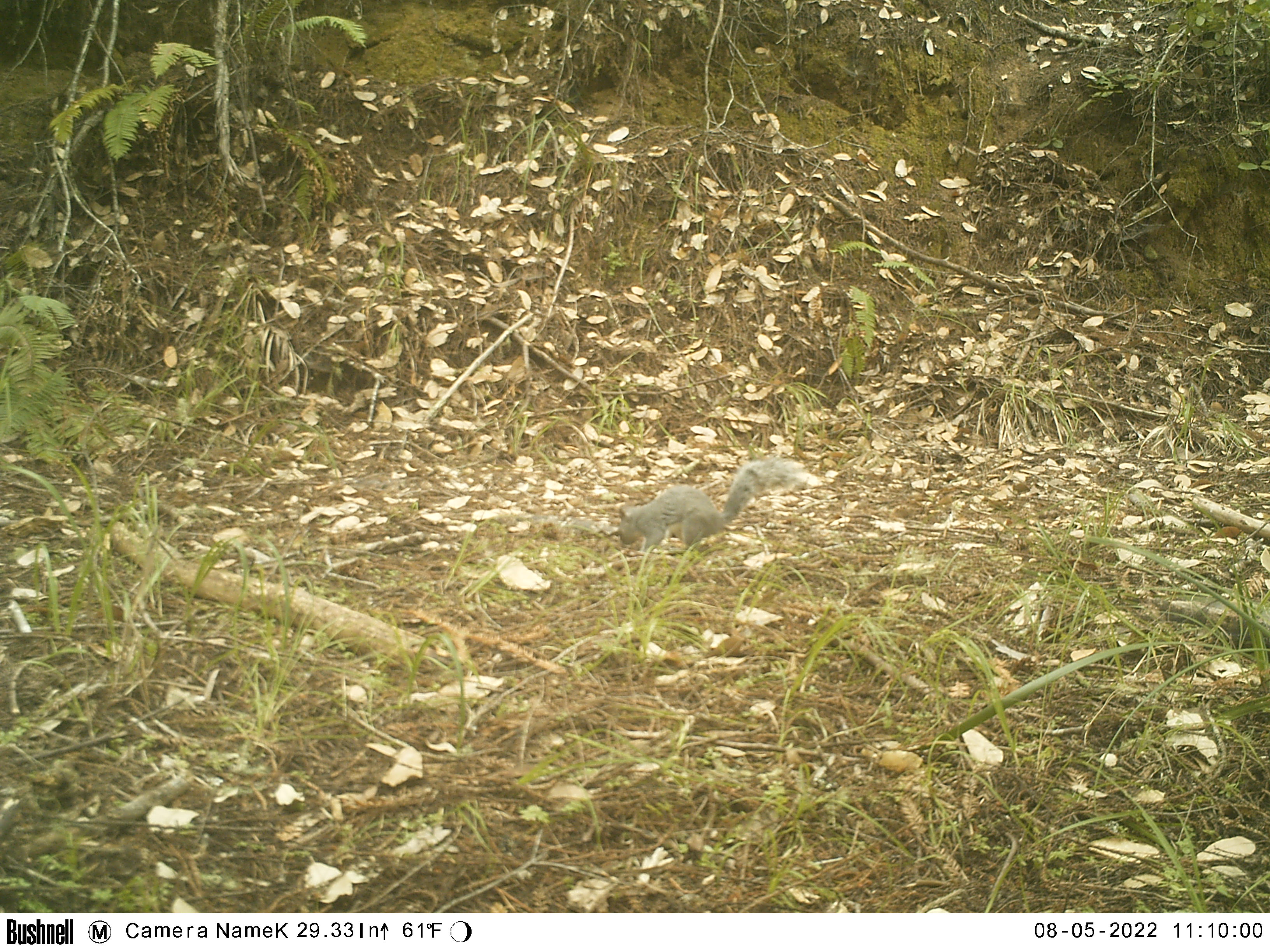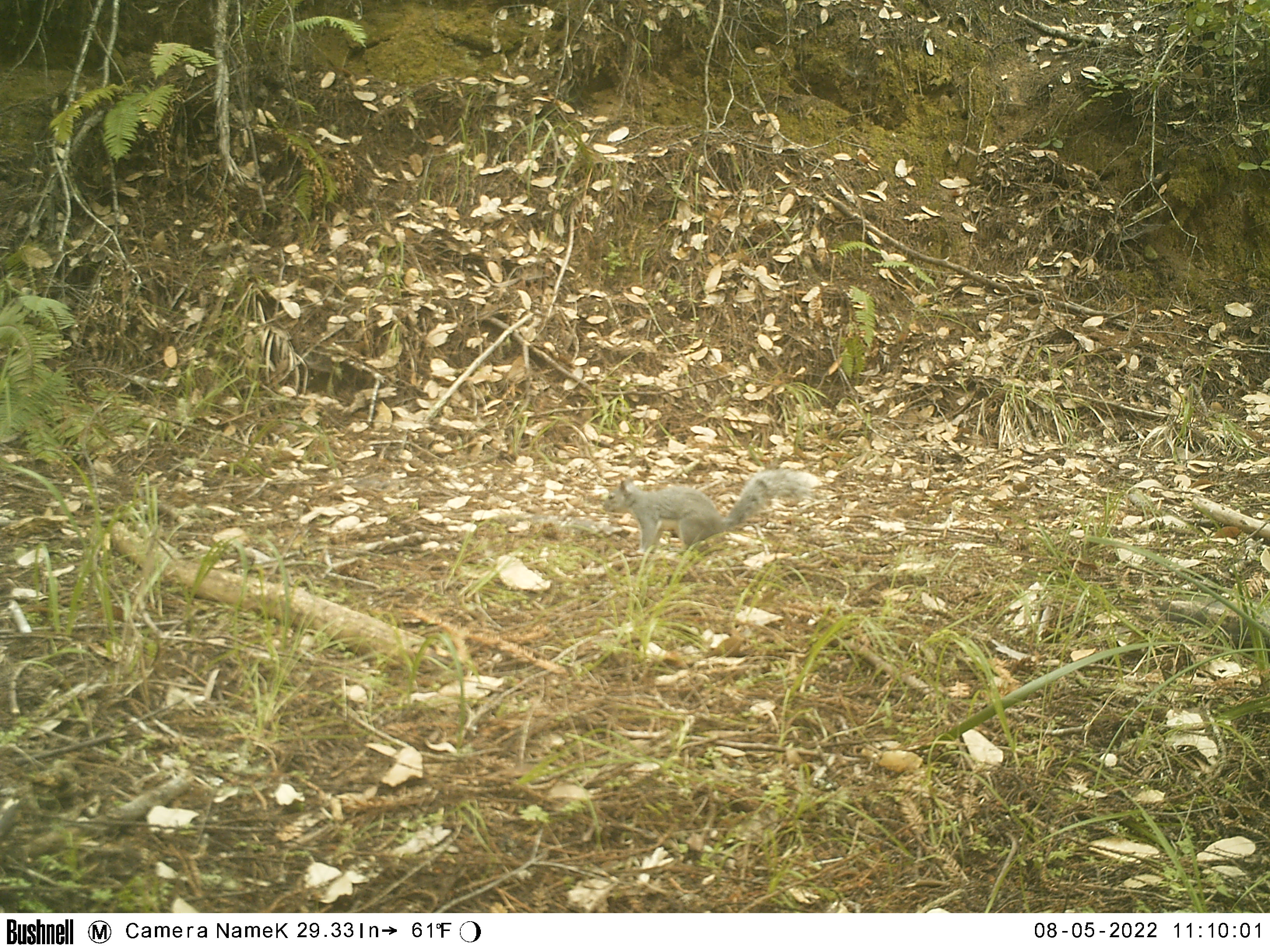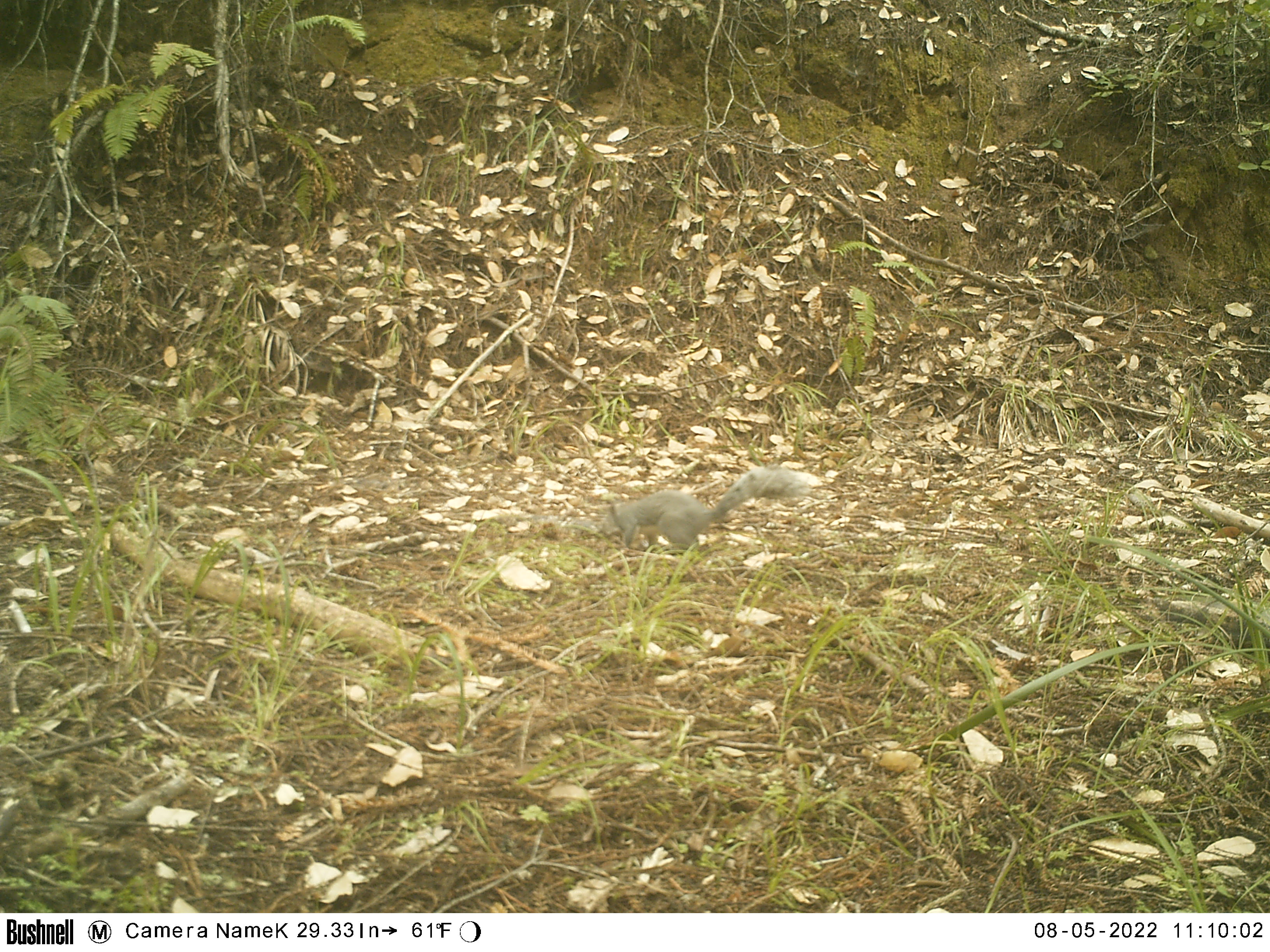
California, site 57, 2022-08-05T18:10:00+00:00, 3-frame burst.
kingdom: Animalia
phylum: Chordata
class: Mammalia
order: Rodentia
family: Sciuridae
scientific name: Sciuridae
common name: squirrel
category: unknown squirrel